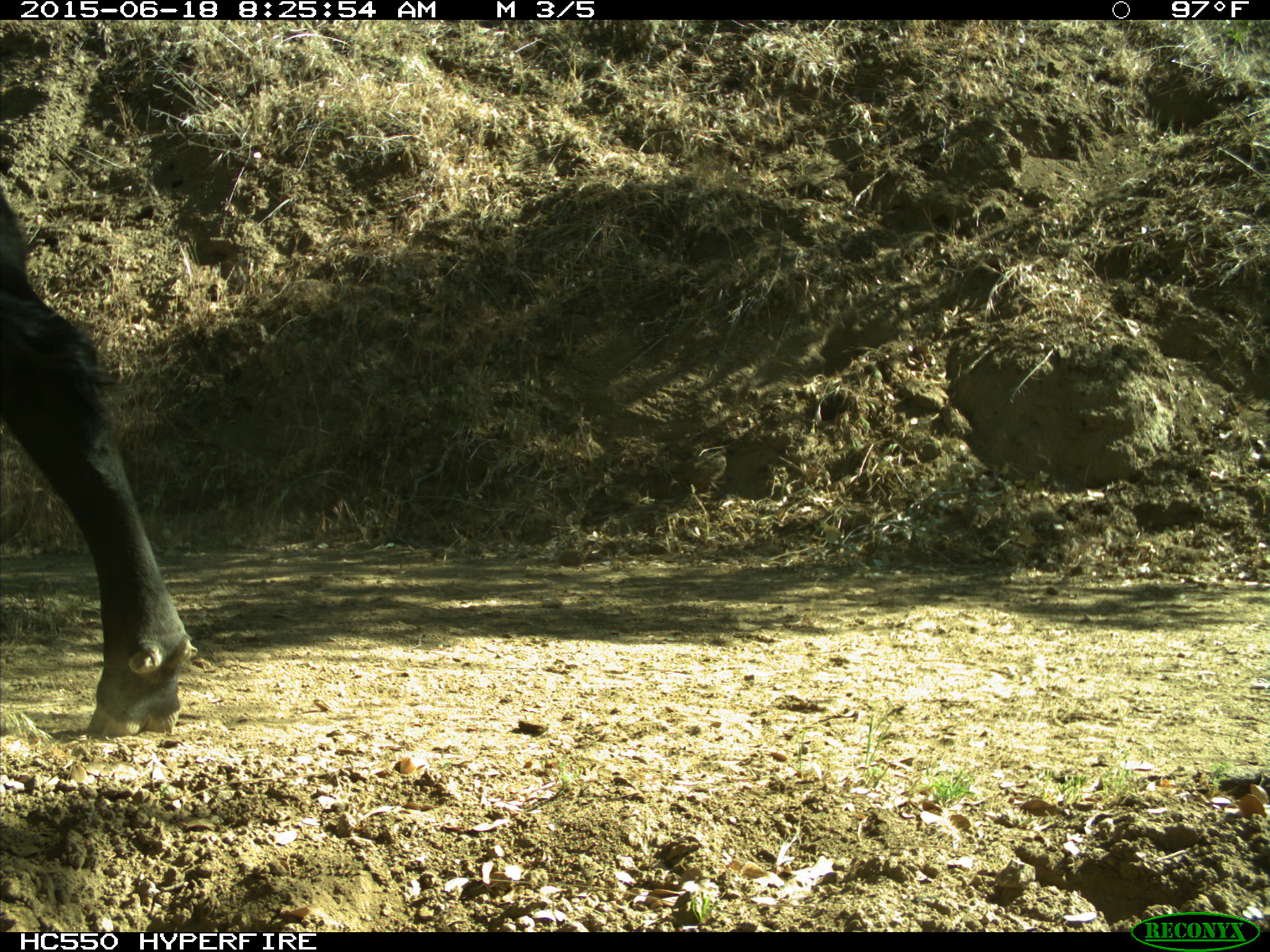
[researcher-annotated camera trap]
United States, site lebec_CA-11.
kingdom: Animalia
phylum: Chordata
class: Mammalia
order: Artiodactyla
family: Bovidae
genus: Bos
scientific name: Bos taurus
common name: domestic cow